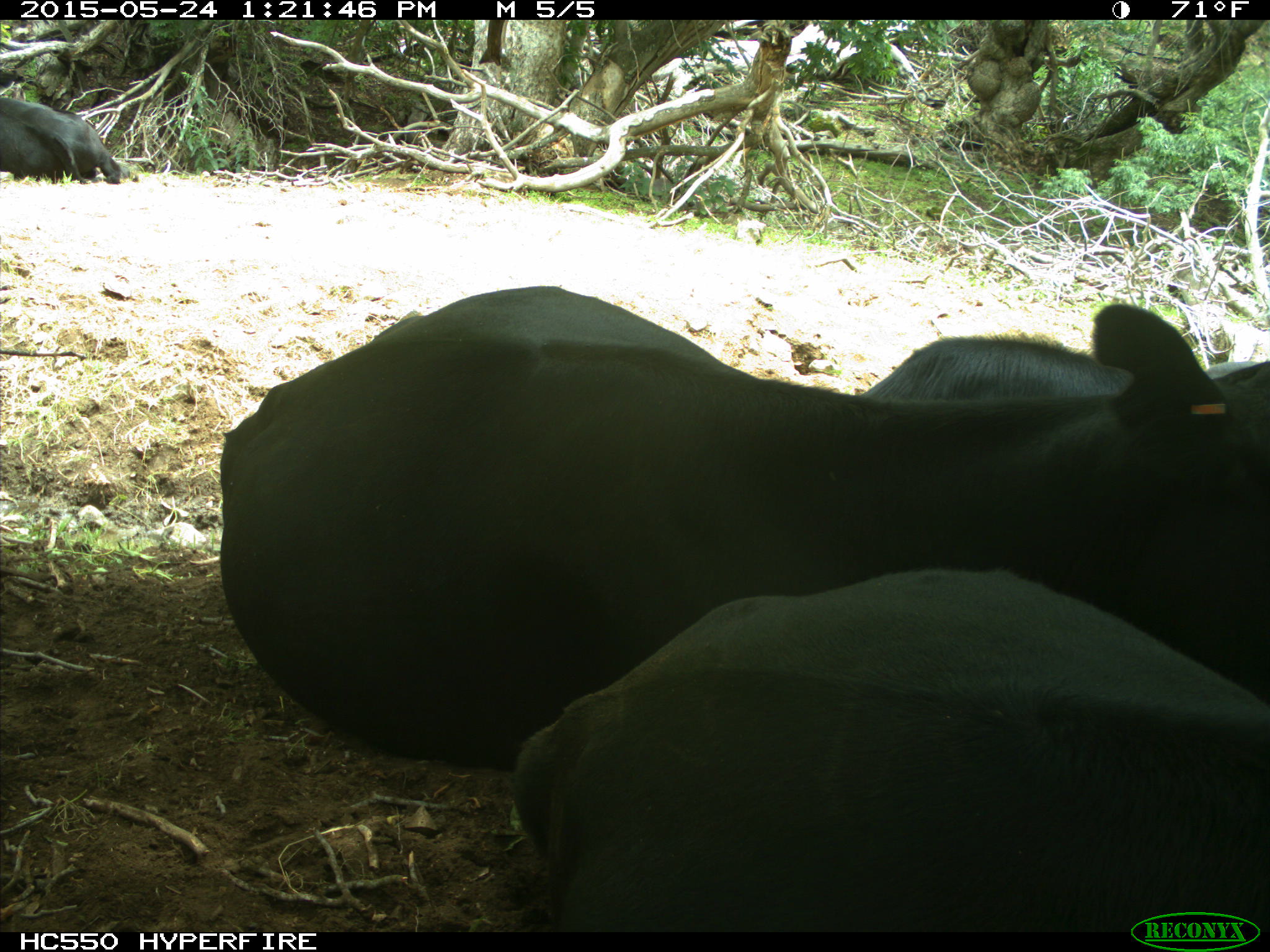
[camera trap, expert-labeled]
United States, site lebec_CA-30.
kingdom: Animalia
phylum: Chordata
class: Mammalia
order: Artiodactyla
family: Bovidae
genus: Bos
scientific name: Bos taurus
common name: domestic cow